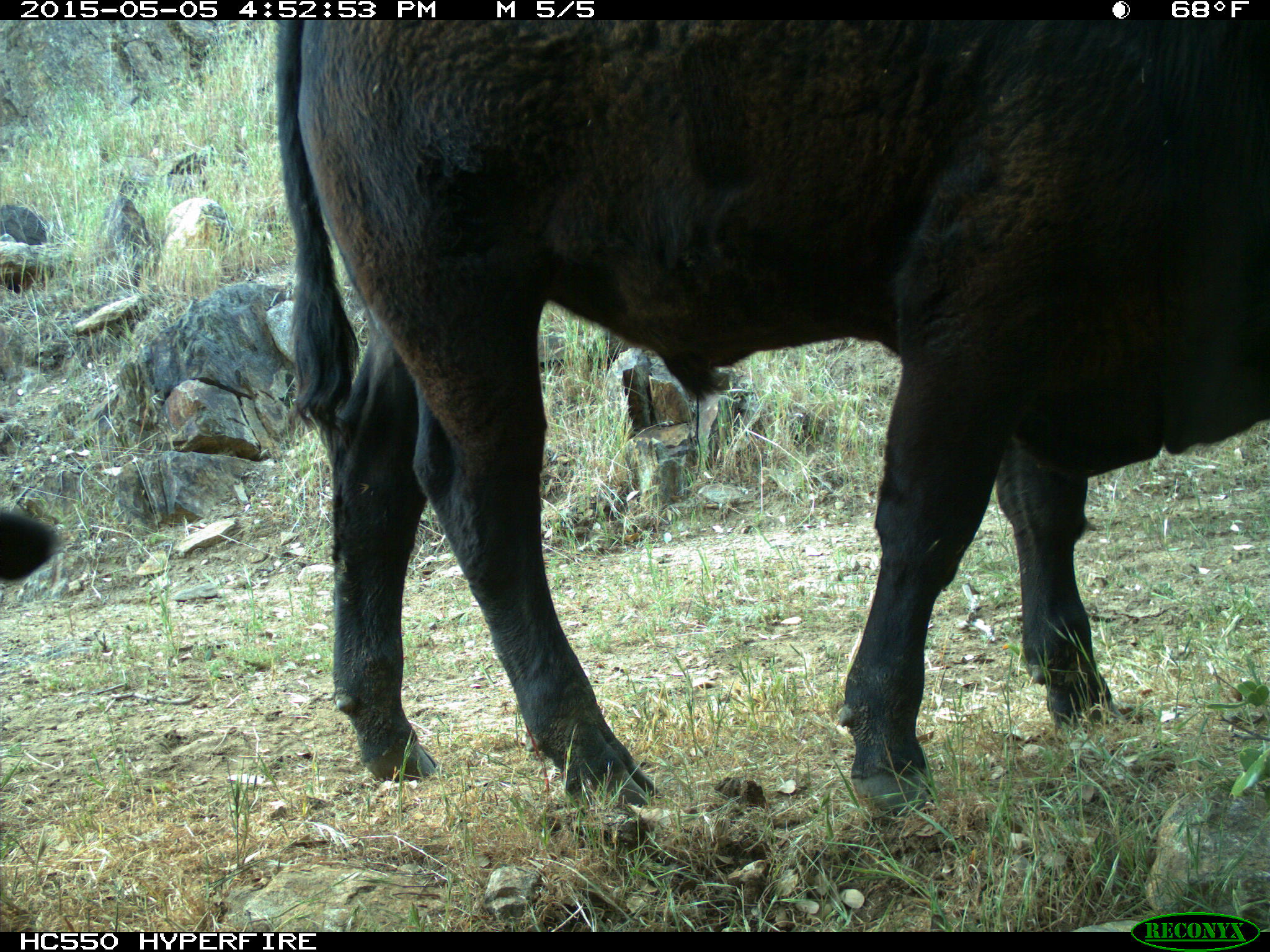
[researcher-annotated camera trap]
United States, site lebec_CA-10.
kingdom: Animalia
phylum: Chordata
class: Mammalia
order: Artiodactyla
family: Bovidae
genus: Bos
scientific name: Bos taurus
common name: domestic cow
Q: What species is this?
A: Bos taurus (domestic cow).